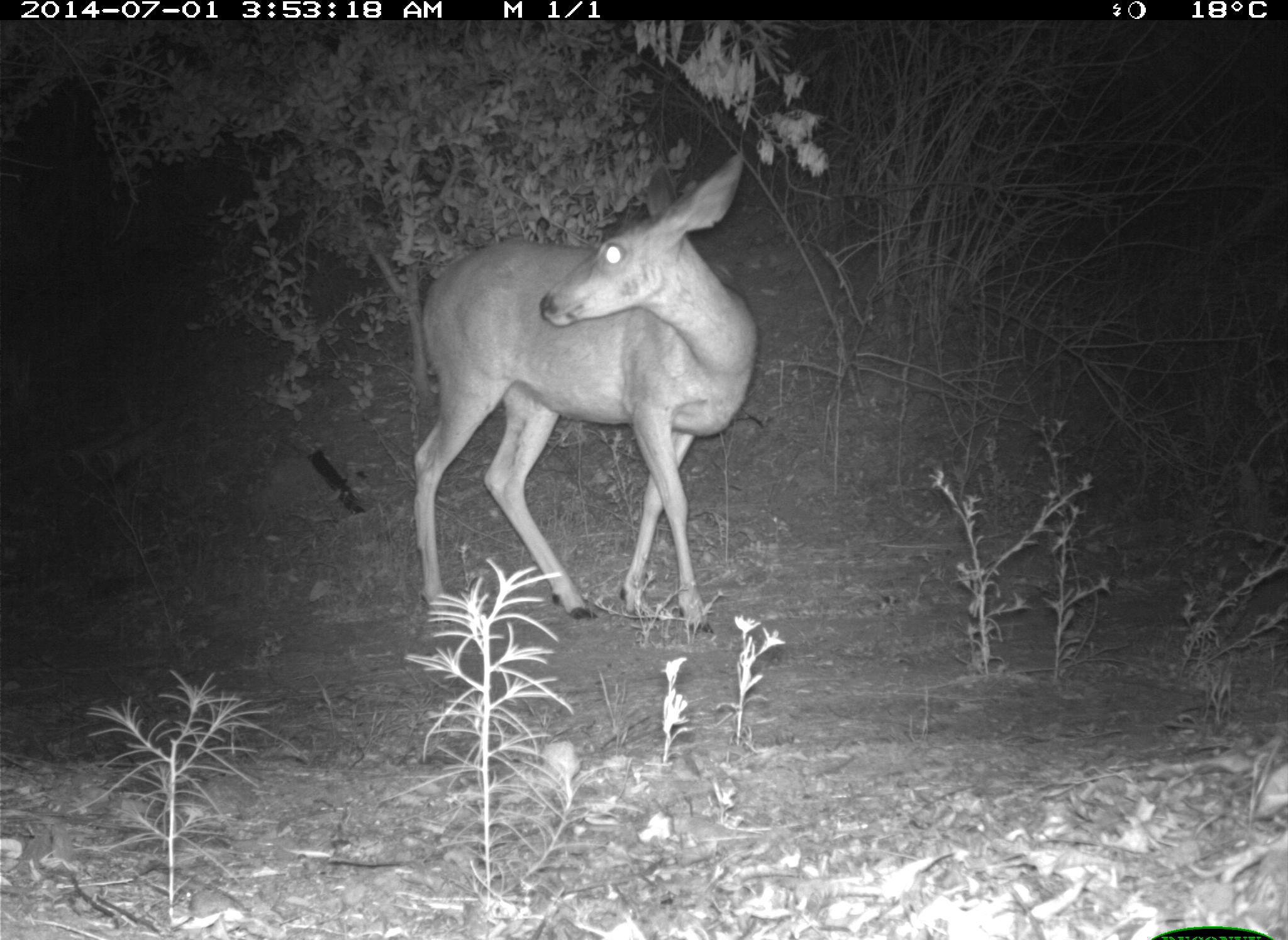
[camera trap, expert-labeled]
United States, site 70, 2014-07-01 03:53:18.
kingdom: Animalia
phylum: Chordata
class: Mammalia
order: Artiodactyla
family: Cervidae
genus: Odocoileus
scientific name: Odocoileus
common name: deer